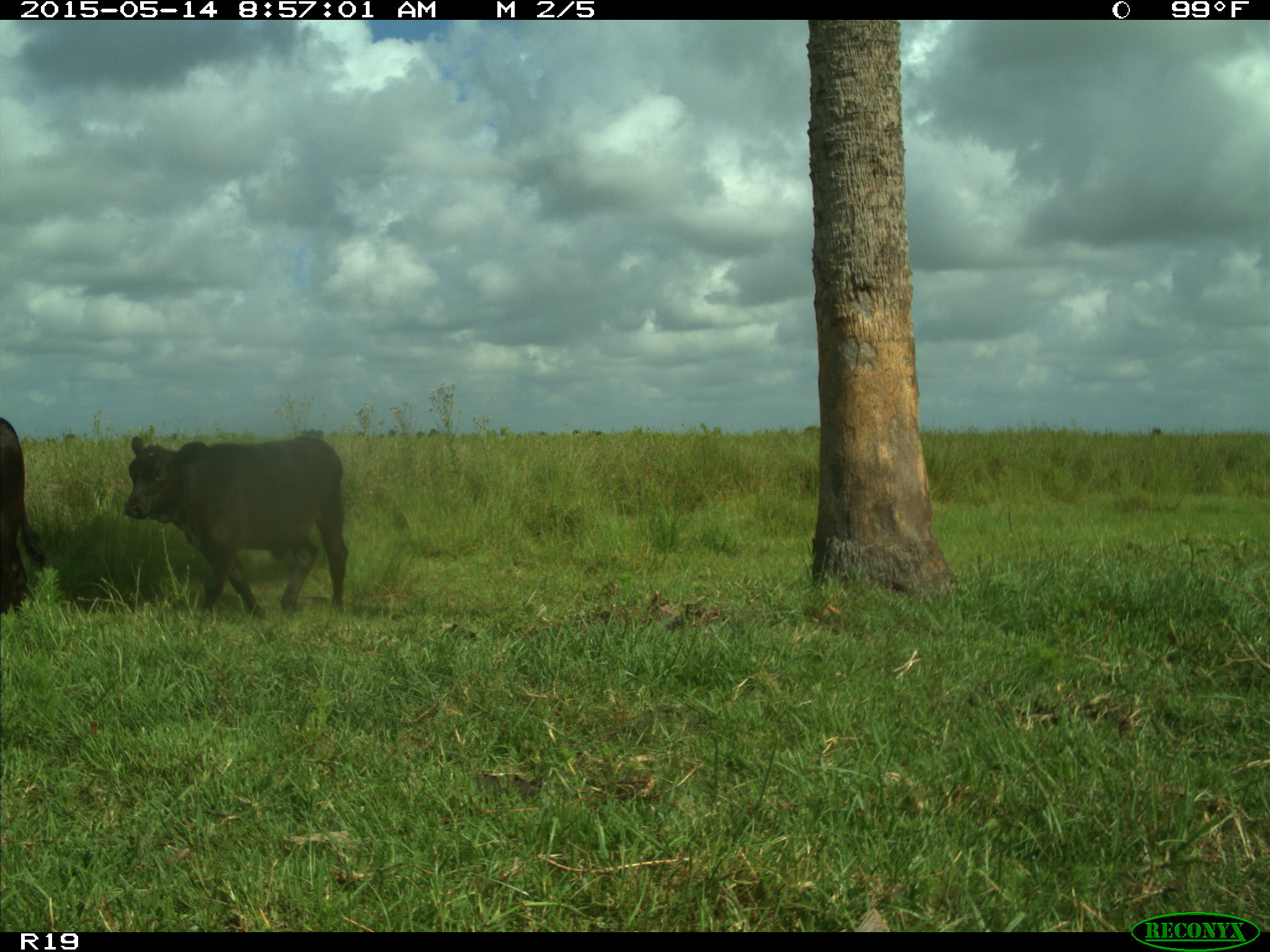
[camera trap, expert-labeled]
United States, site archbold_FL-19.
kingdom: Animalia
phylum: Chordata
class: Mammalia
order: Artiodactyla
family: Bovidae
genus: Bos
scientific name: Bos taurus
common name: domestic cow